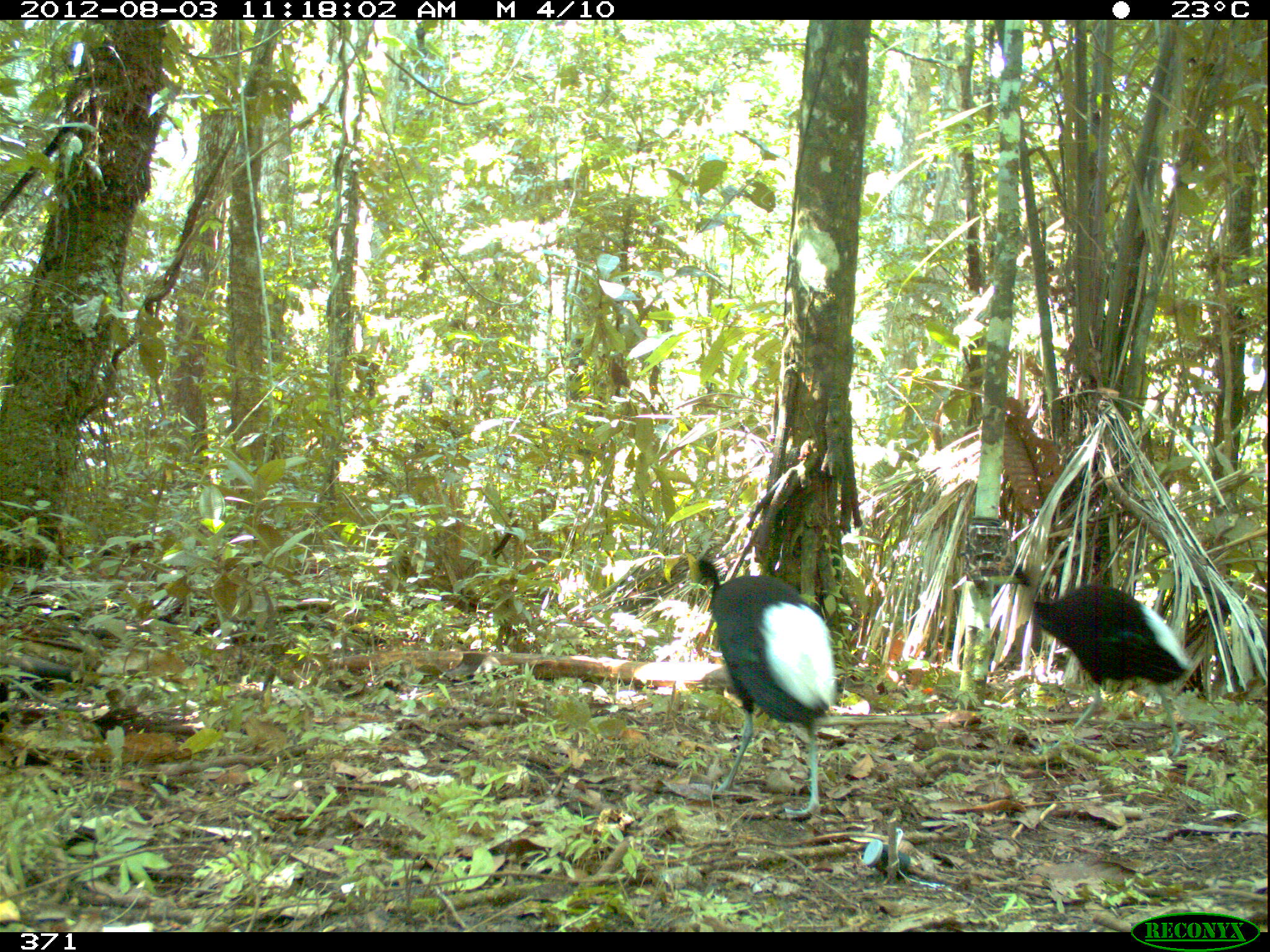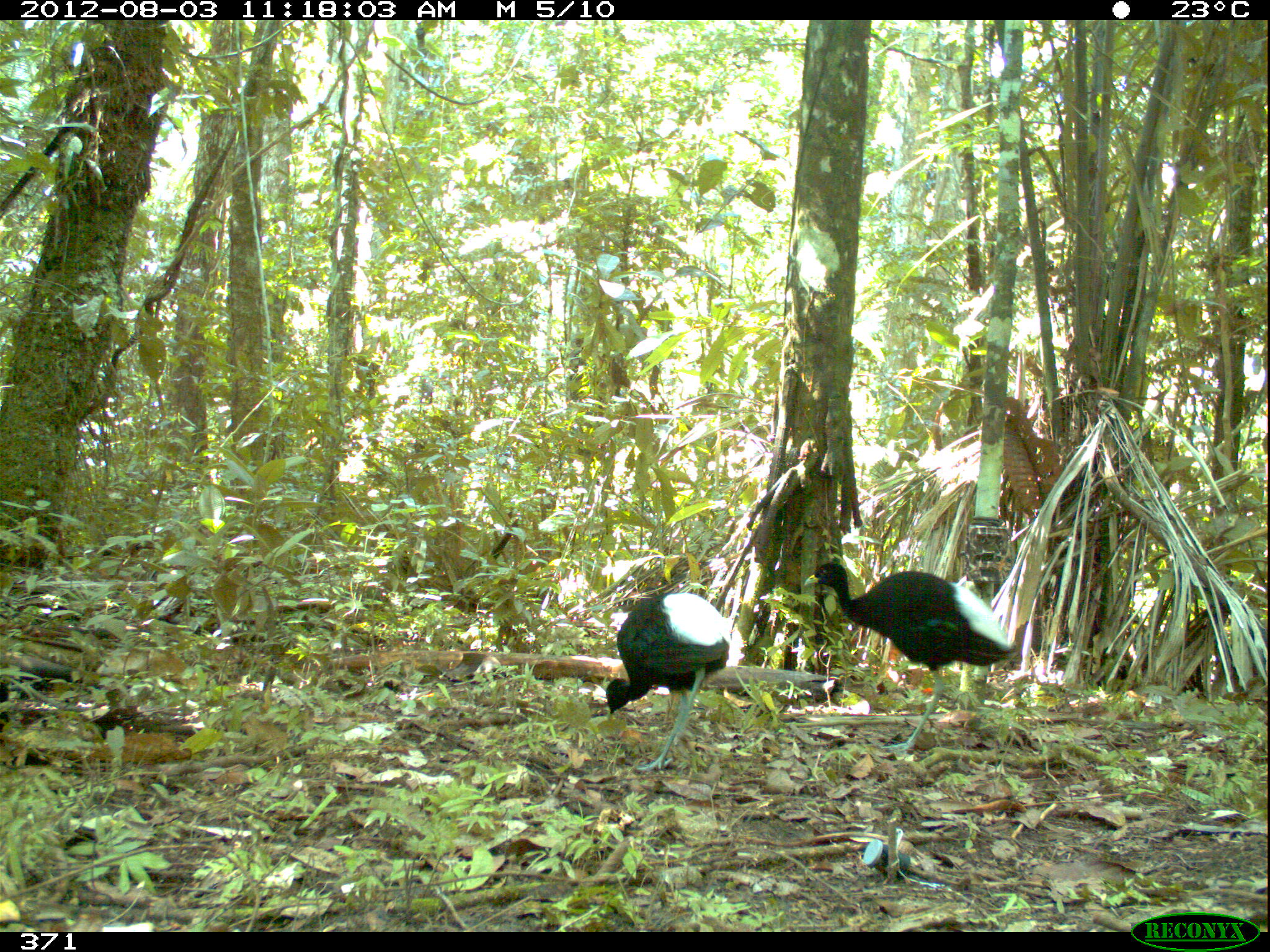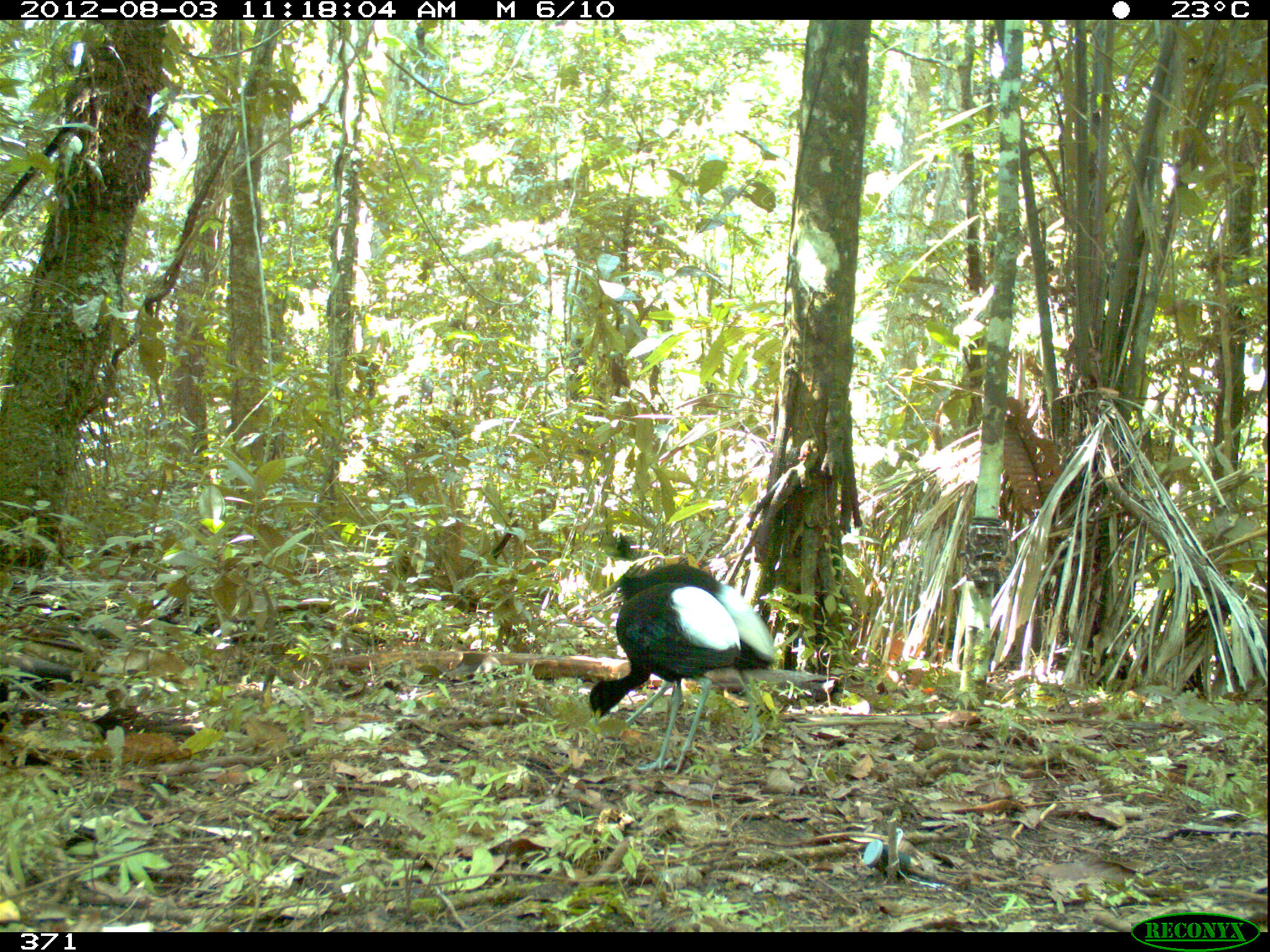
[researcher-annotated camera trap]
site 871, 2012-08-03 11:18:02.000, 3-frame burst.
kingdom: Animalia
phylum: Chordata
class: Aves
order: Gruiformes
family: Psophiidae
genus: Psophia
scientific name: Psophia leucoptera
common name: pale-winged trumpeter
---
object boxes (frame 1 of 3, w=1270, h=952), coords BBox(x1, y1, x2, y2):
psophia leucoptera: BBox(689, 554, 840, 820); BBox(1009, 563, 1196, 770)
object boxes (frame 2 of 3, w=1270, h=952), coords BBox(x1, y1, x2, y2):
psophia leucoptera: BBox(804, 562, 1013, 756); BBox(606, 593, 732, 773)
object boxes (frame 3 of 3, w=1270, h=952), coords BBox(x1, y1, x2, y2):
psophia leucoptera: BBox(619, 563, 779, 749); BBox(590, 581, 742, 775)